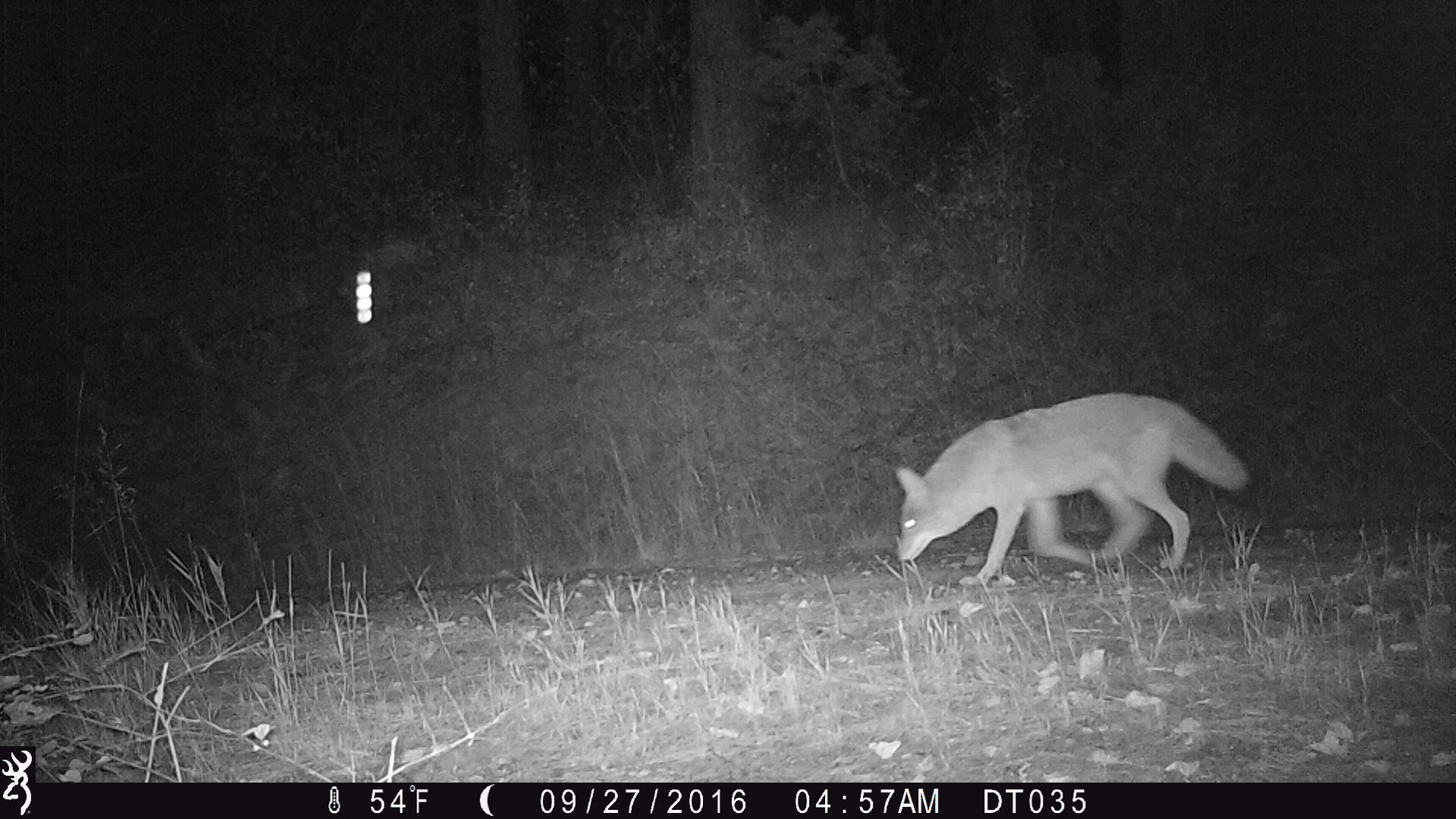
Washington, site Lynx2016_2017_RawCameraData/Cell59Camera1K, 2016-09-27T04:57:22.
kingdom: Animalia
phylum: Chordata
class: Mammalia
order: Carnivora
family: Canidae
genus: Canis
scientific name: Canis latrans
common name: coyote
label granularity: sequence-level